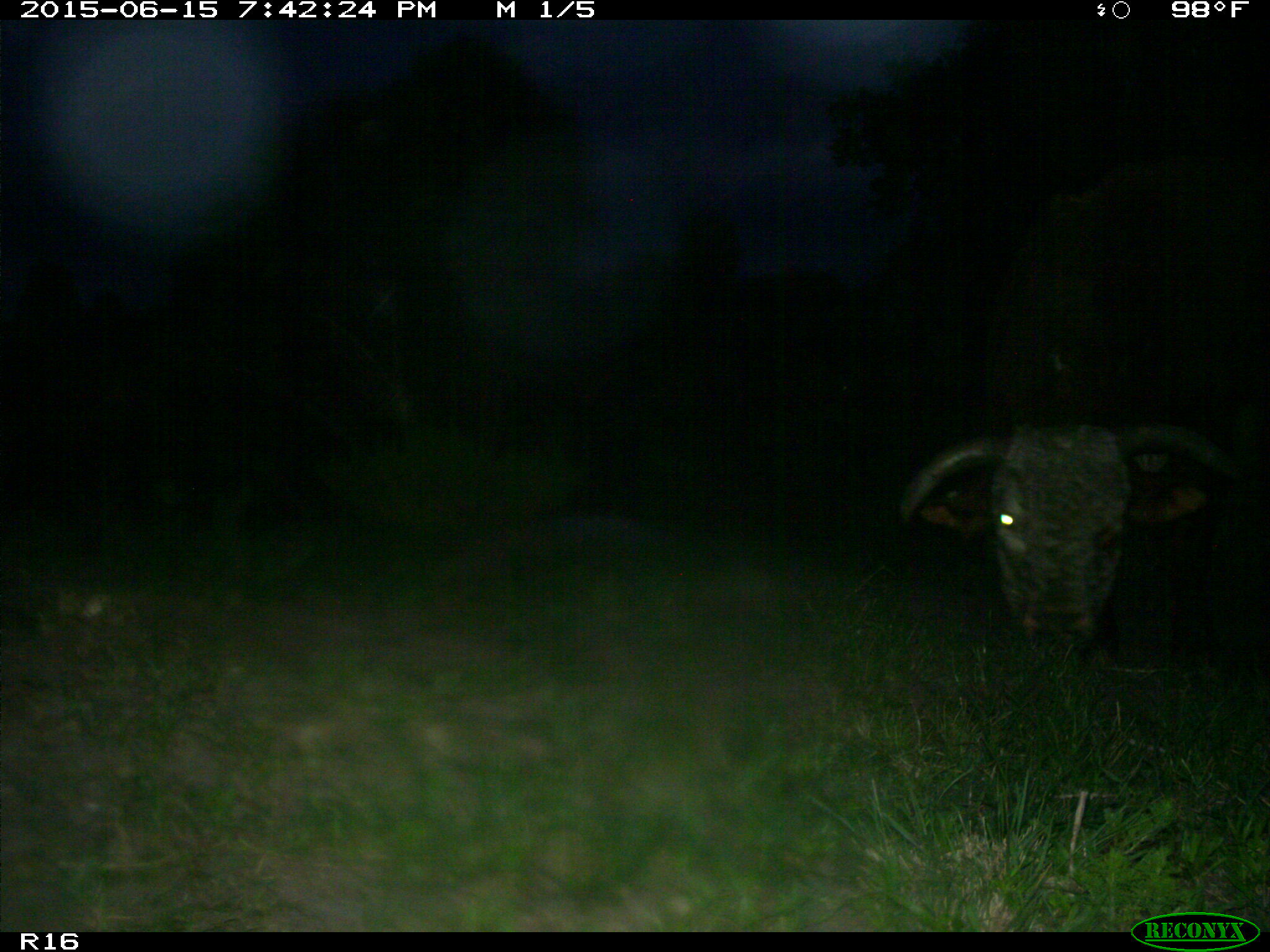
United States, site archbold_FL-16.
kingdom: Animalia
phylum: Chordata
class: Mammalia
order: Artiodactyla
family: Bovidae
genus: Bos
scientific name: Bos taurus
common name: domestic cow